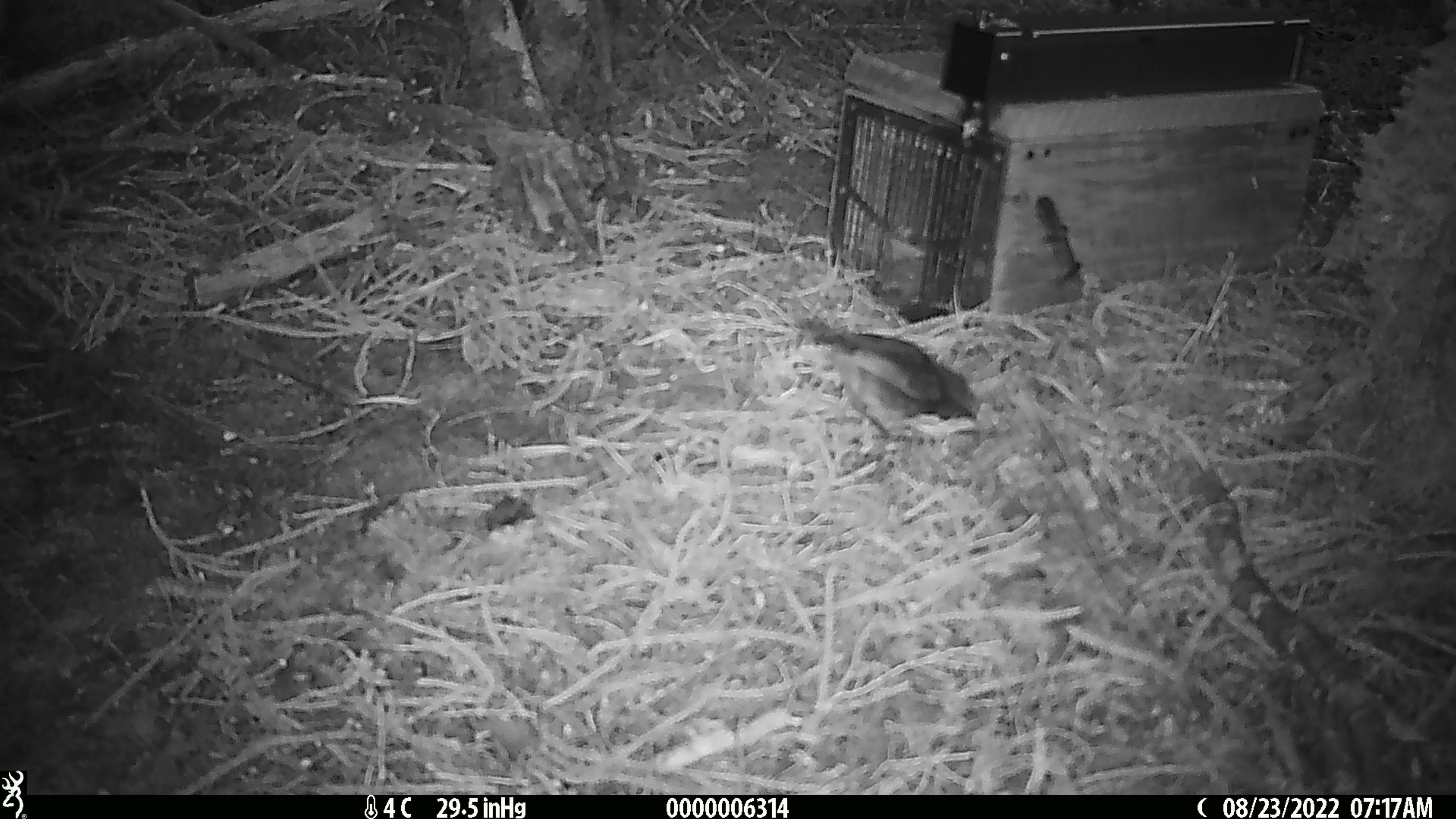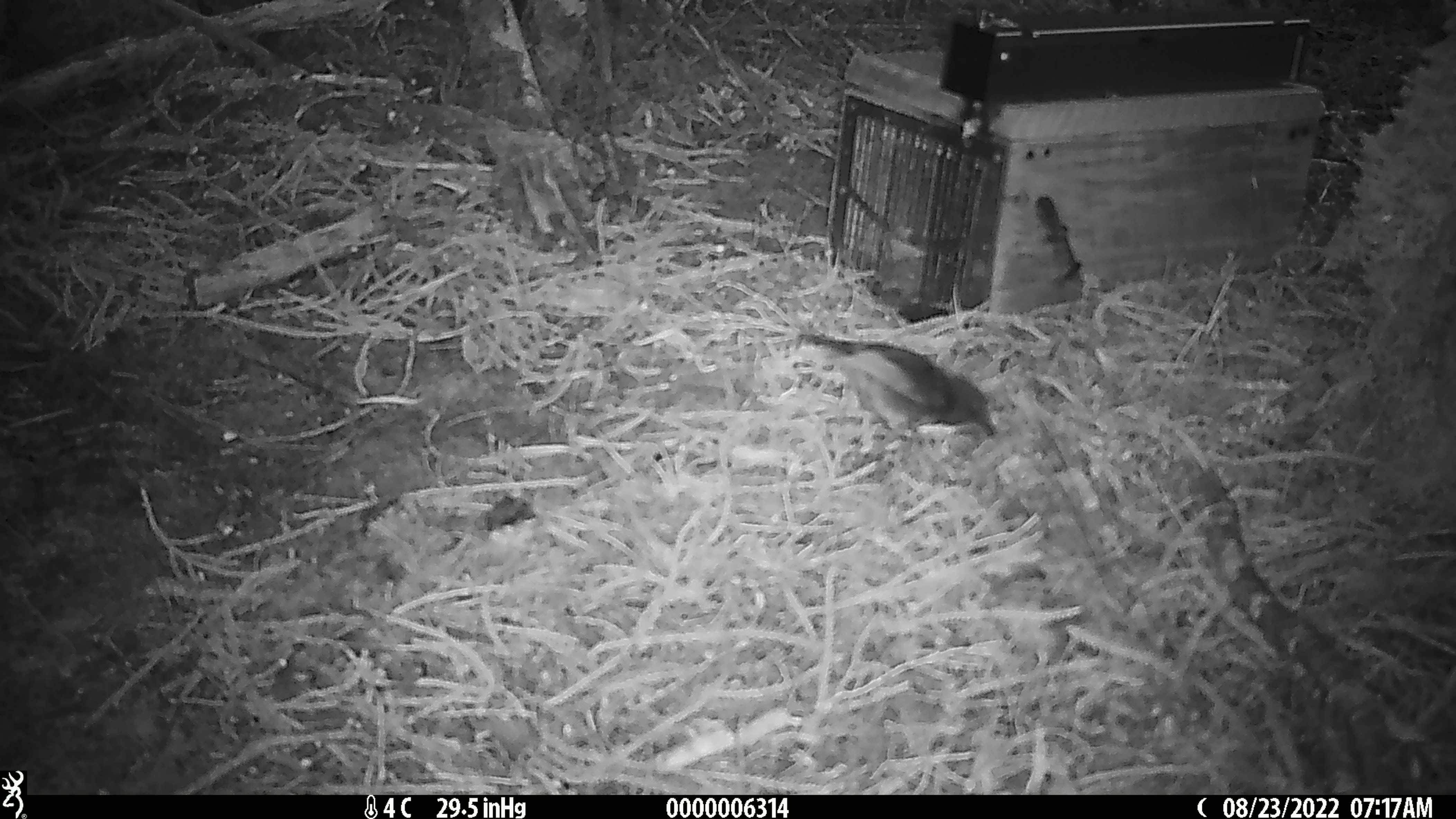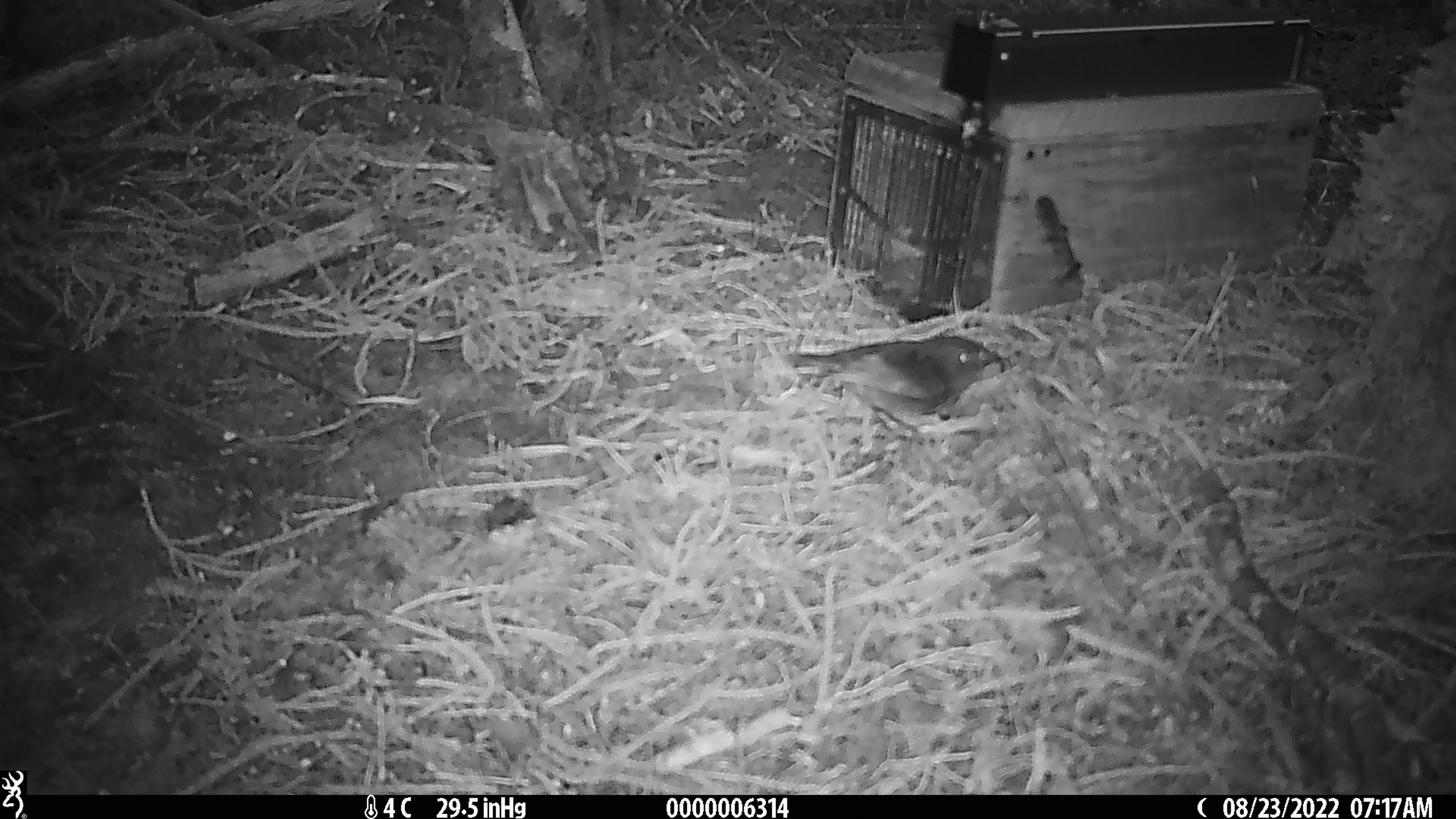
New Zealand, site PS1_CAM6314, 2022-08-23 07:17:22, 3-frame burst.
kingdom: Animalia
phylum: Chordata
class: Aves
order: Passeriformes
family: Petroicidae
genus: Petroica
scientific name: Petroica australis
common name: new zealand robin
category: robin